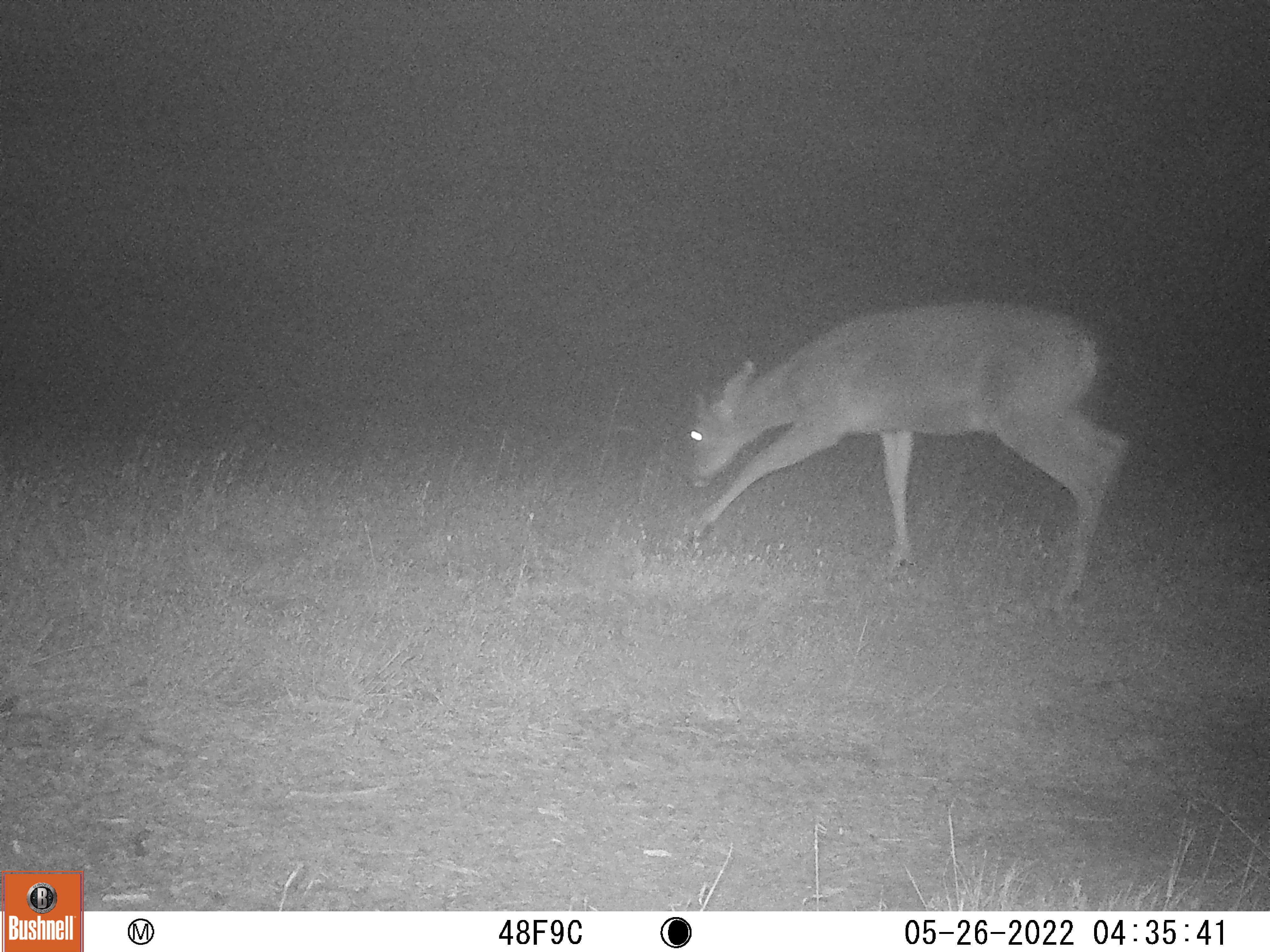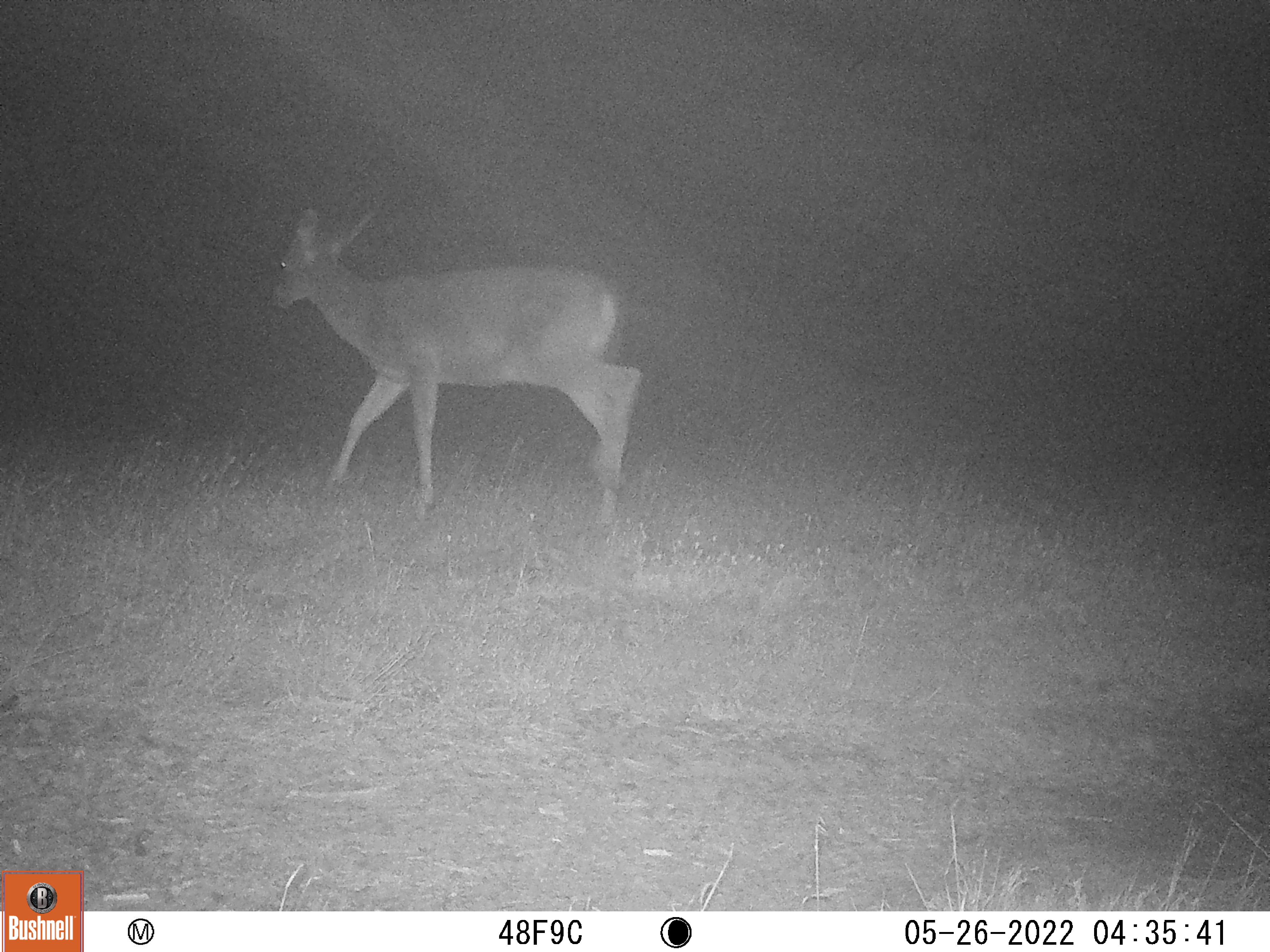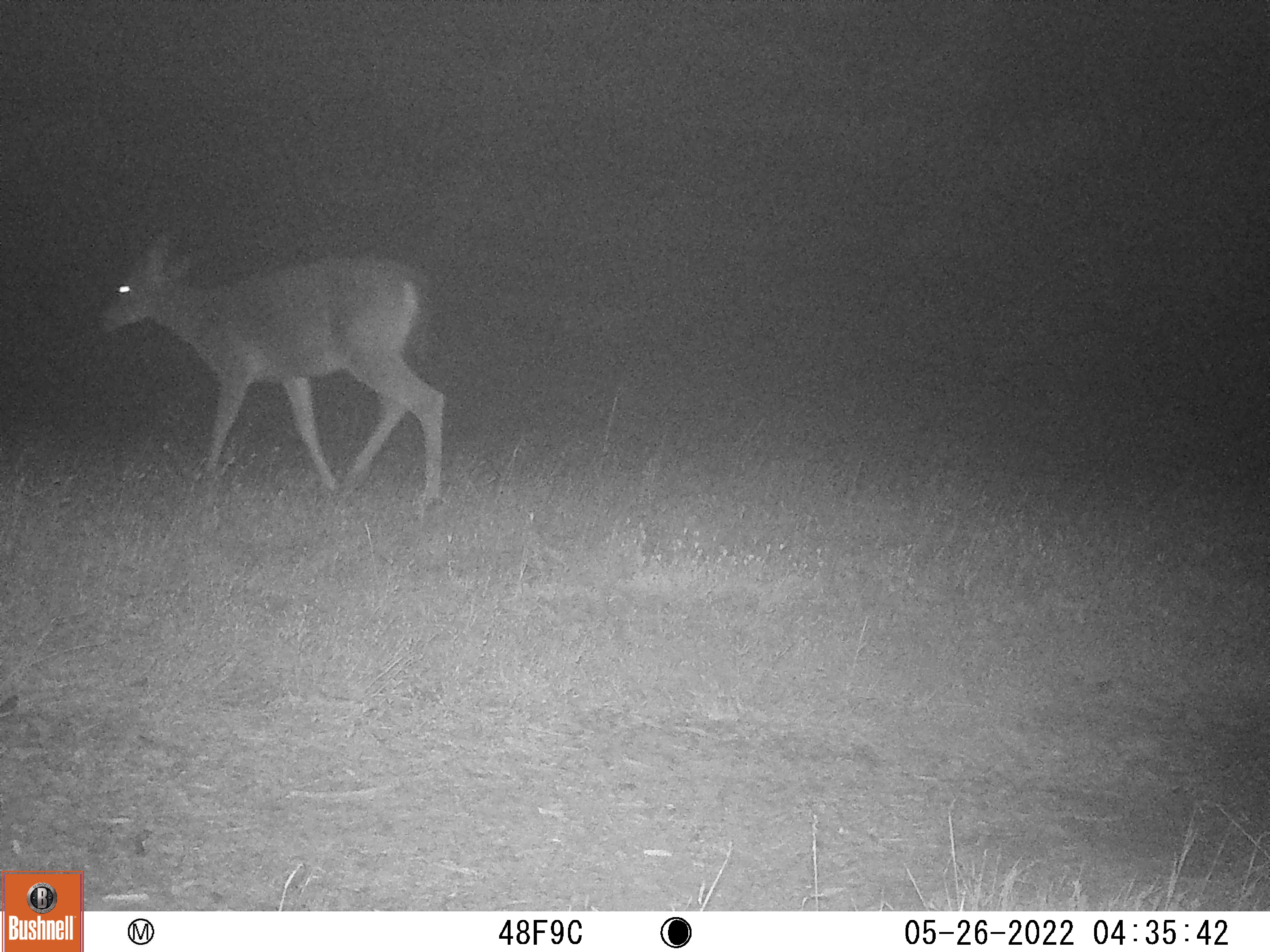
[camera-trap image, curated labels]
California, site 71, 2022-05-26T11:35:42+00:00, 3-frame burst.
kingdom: Animalia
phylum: Chordata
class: Mammalia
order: Artiodactyla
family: Cervidae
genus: Odocoileus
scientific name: Odocoileus hemionus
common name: mule deer